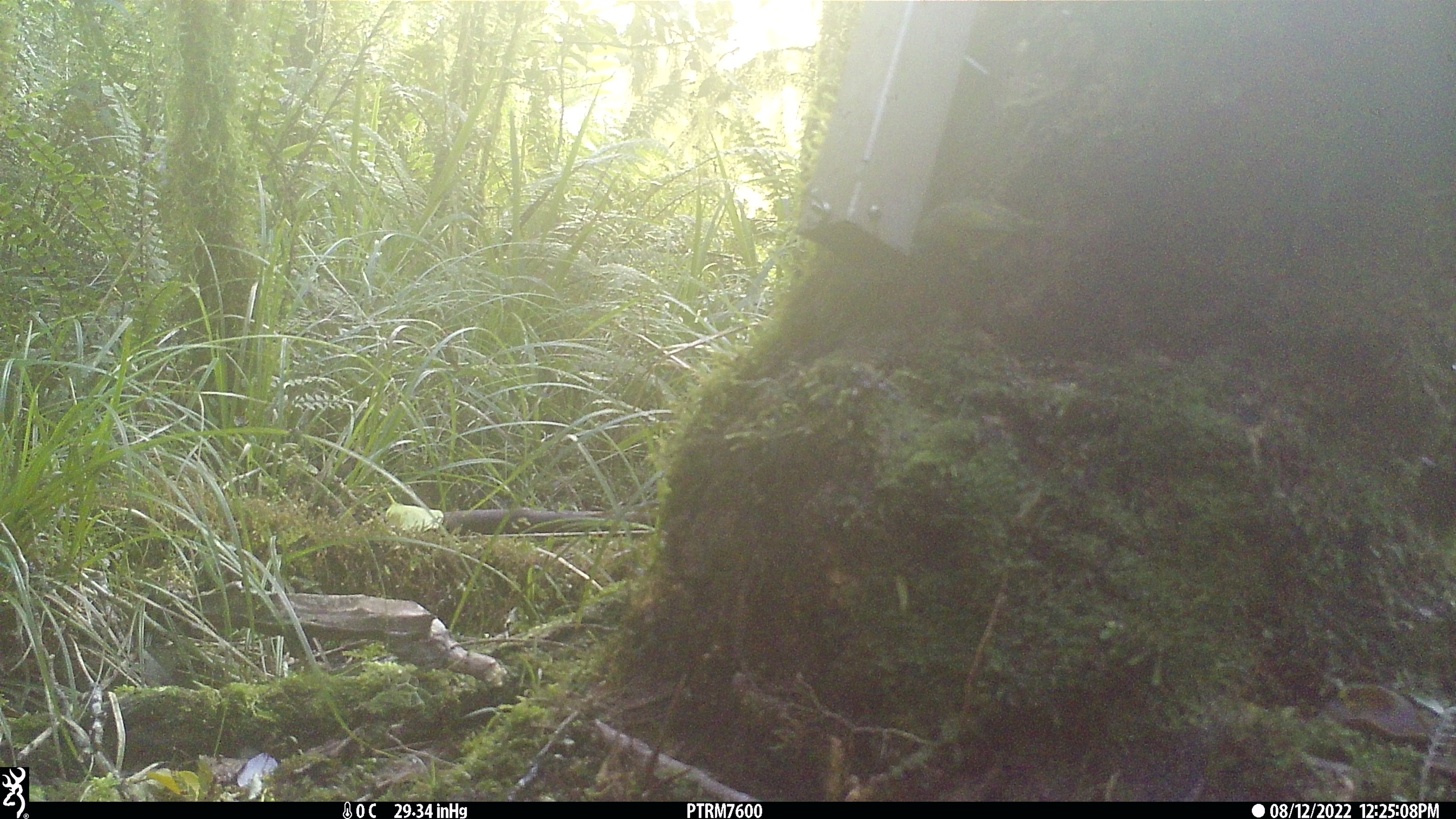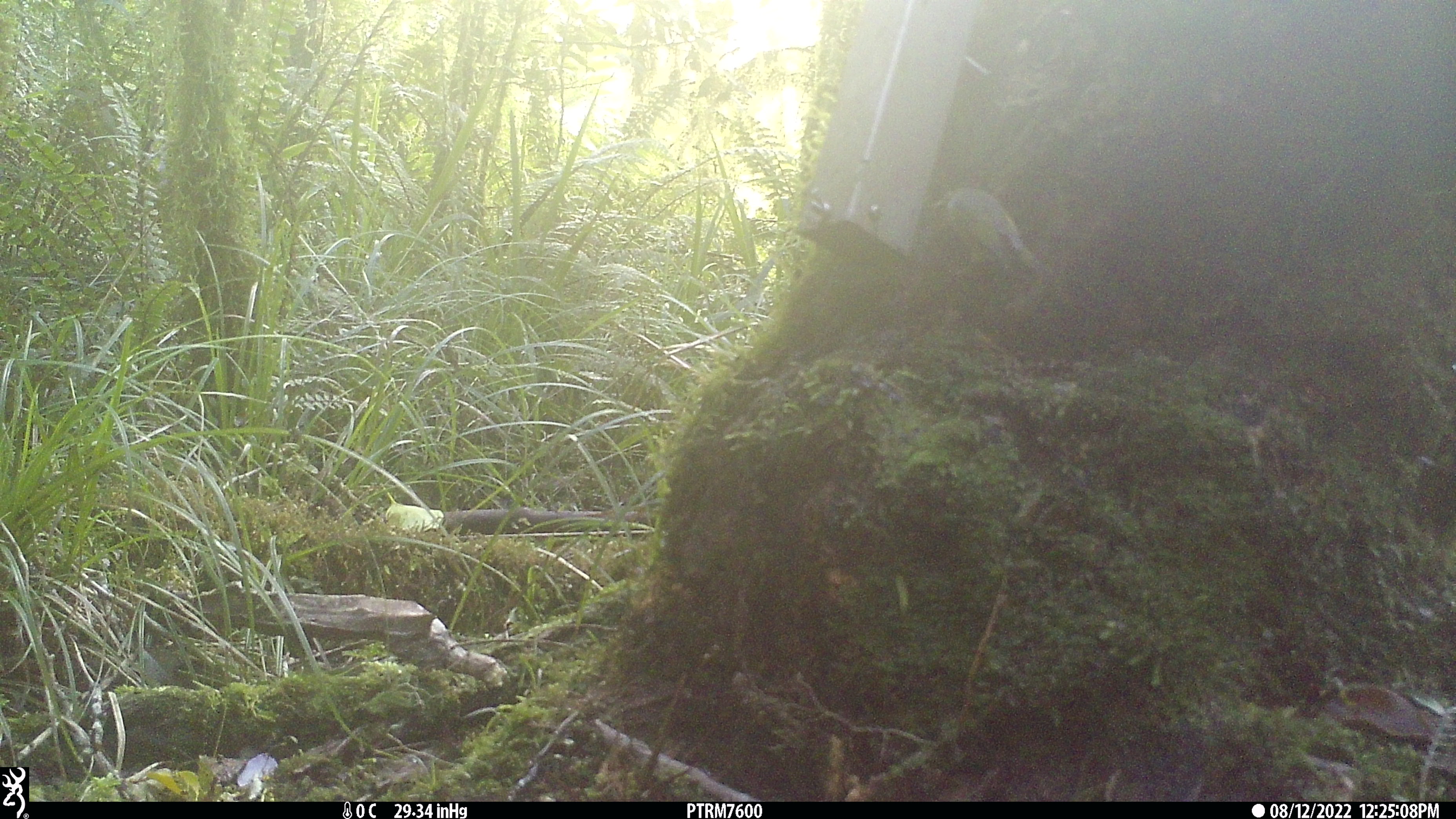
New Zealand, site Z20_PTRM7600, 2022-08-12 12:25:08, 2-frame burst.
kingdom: Animalia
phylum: Chordata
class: Aves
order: Passeriformes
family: Zosteropidae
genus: Zosterops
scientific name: Zosterops lateralis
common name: silvereye